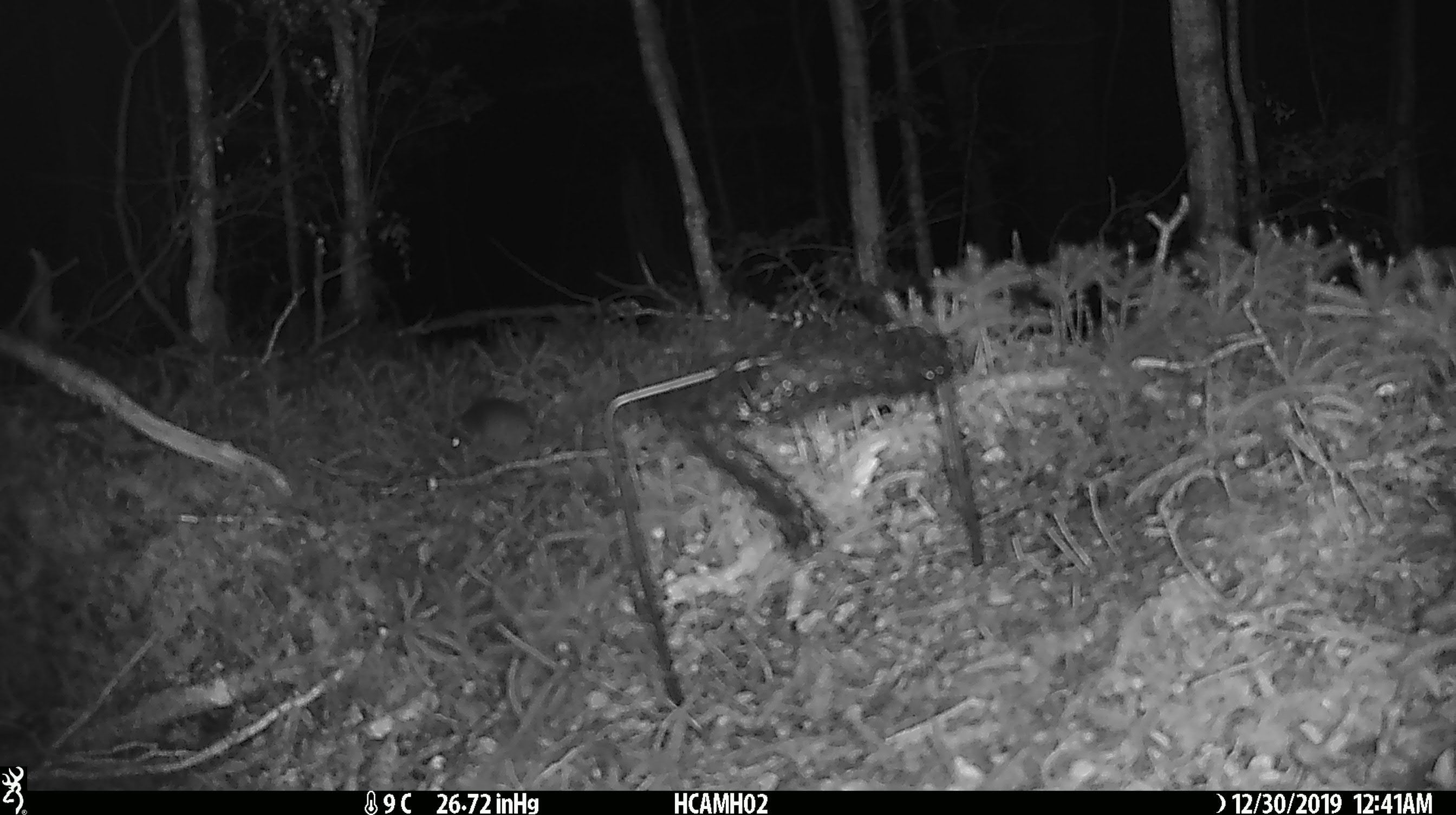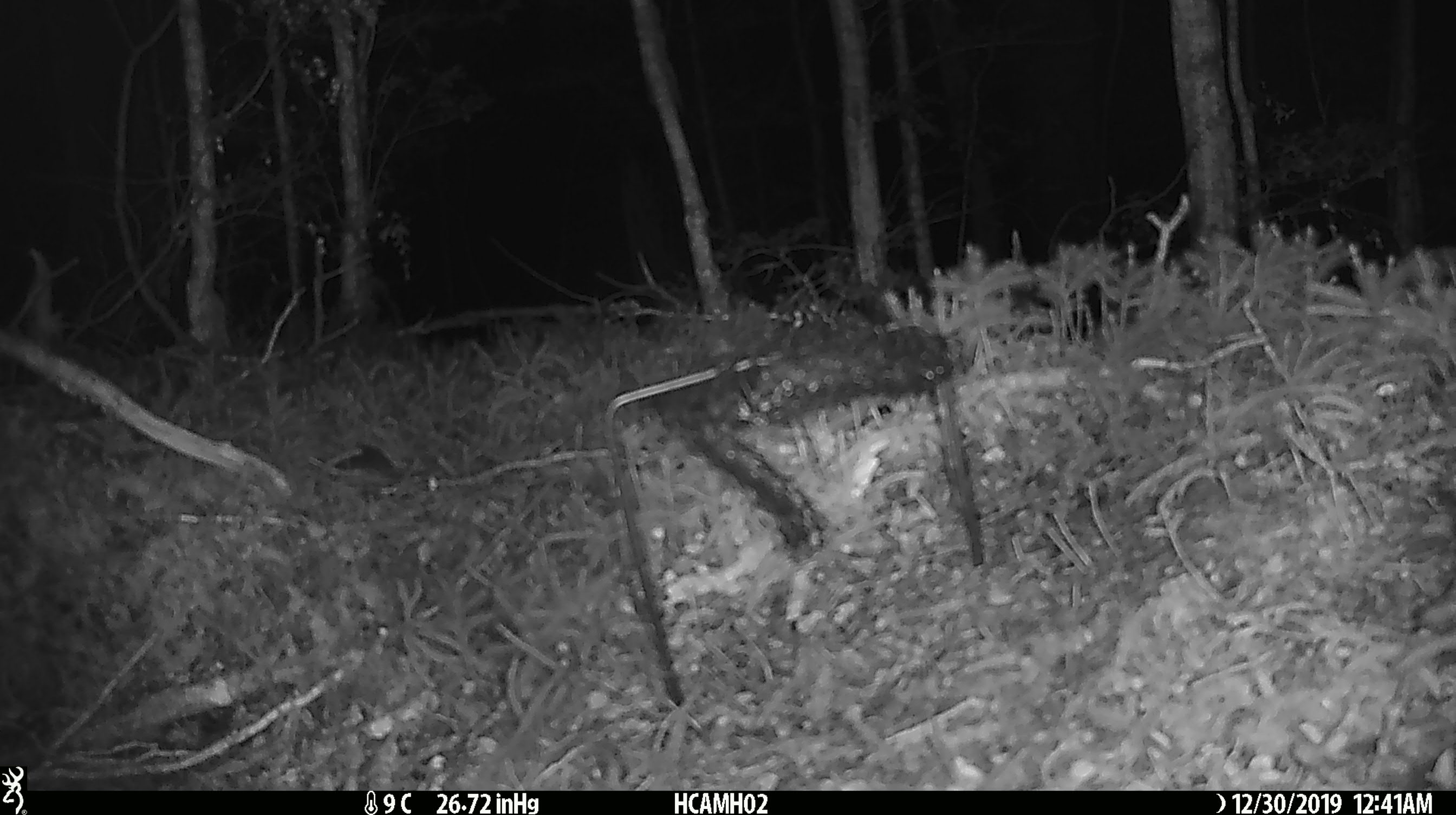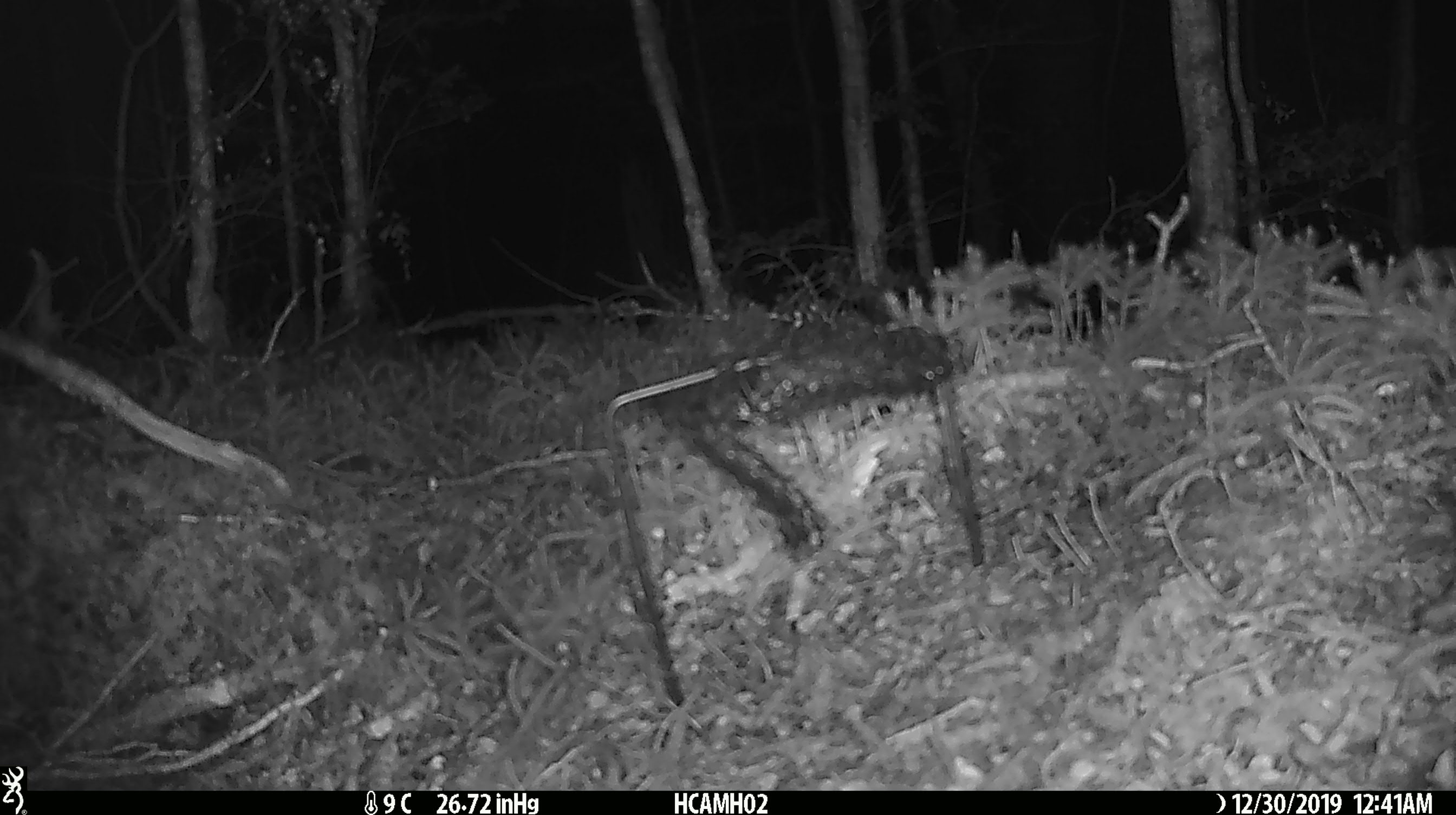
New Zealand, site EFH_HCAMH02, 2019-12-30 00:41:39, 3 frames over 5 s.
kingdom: Animalia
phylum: Chordata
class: Mammalia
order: Rodentia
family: Muridae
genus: Mus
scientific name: Mus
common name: mouse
Mouse (Mus).